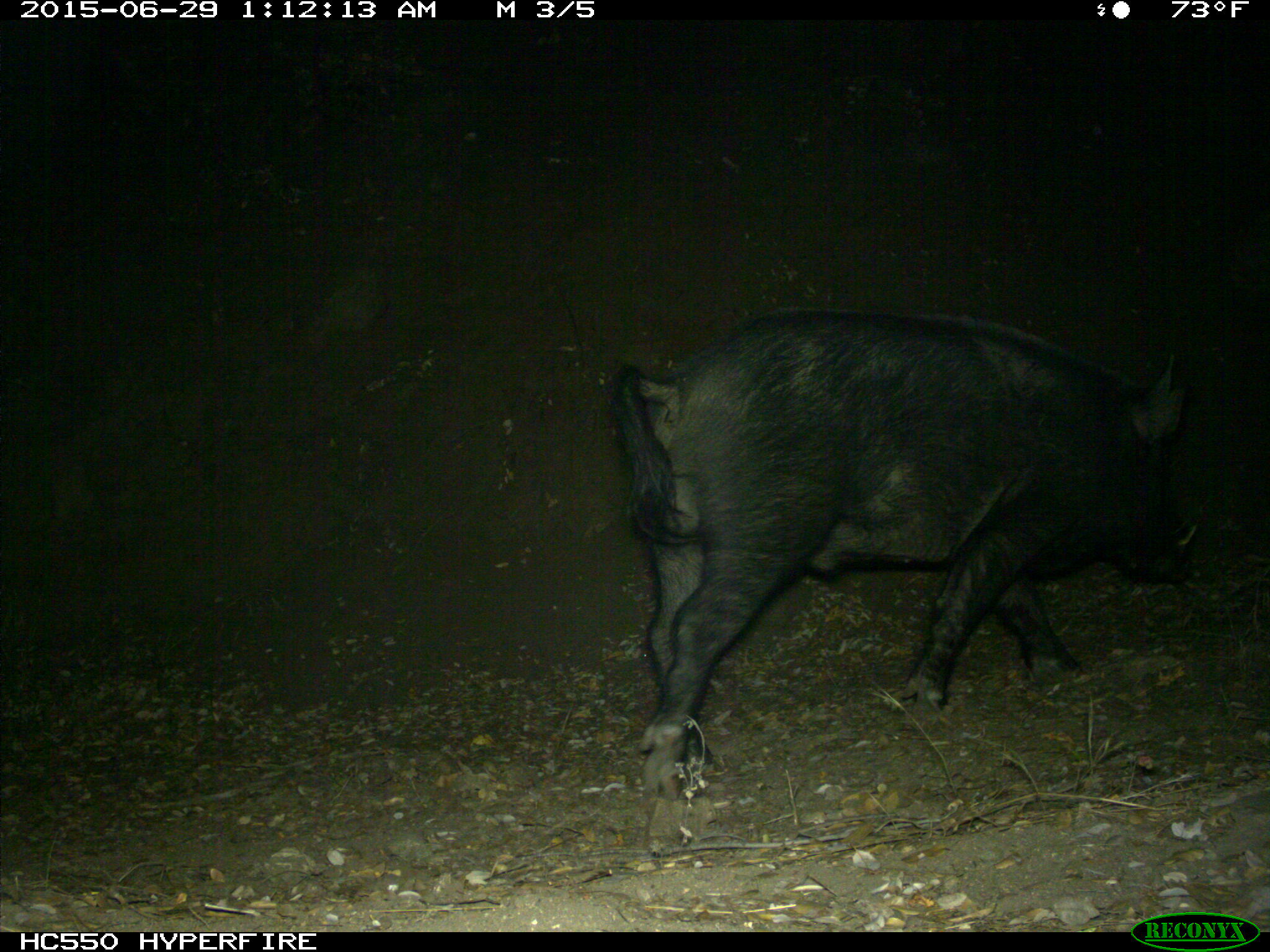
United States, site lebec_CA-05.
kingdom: Animalia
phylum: Chordata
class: Mammalia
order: Artiodactyla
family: Suidae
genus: Sus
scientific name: Sus scrofa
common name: wild boar